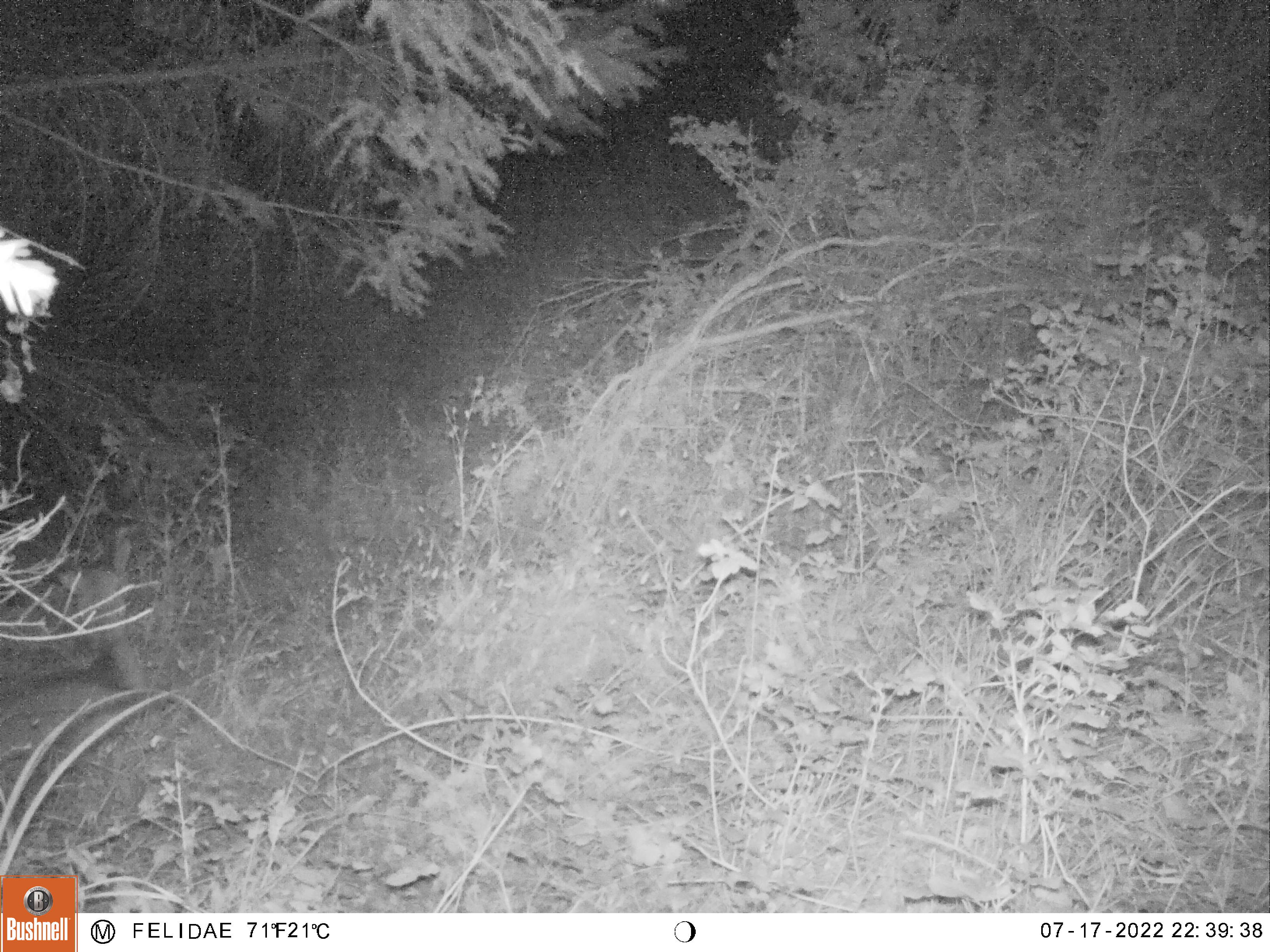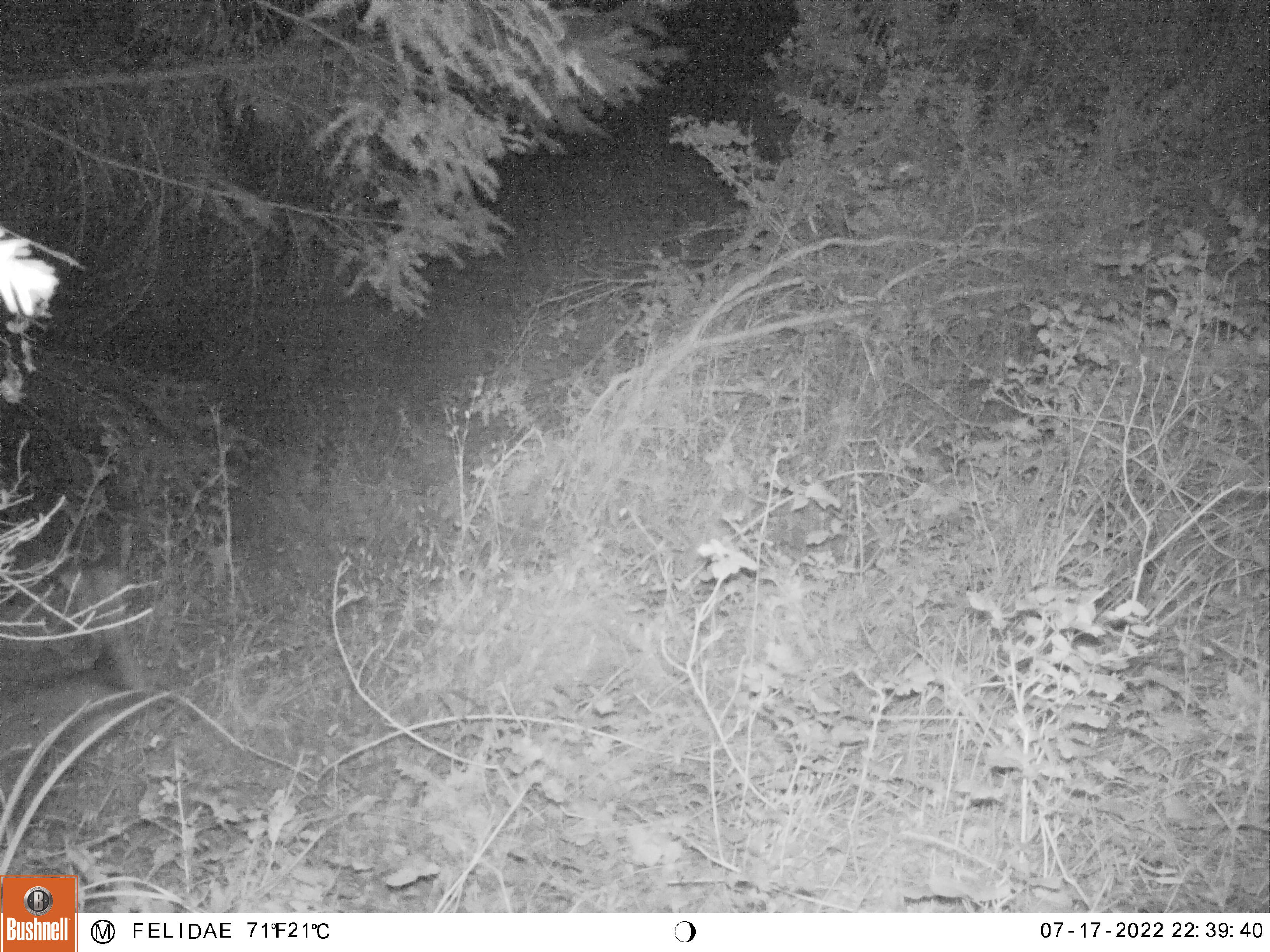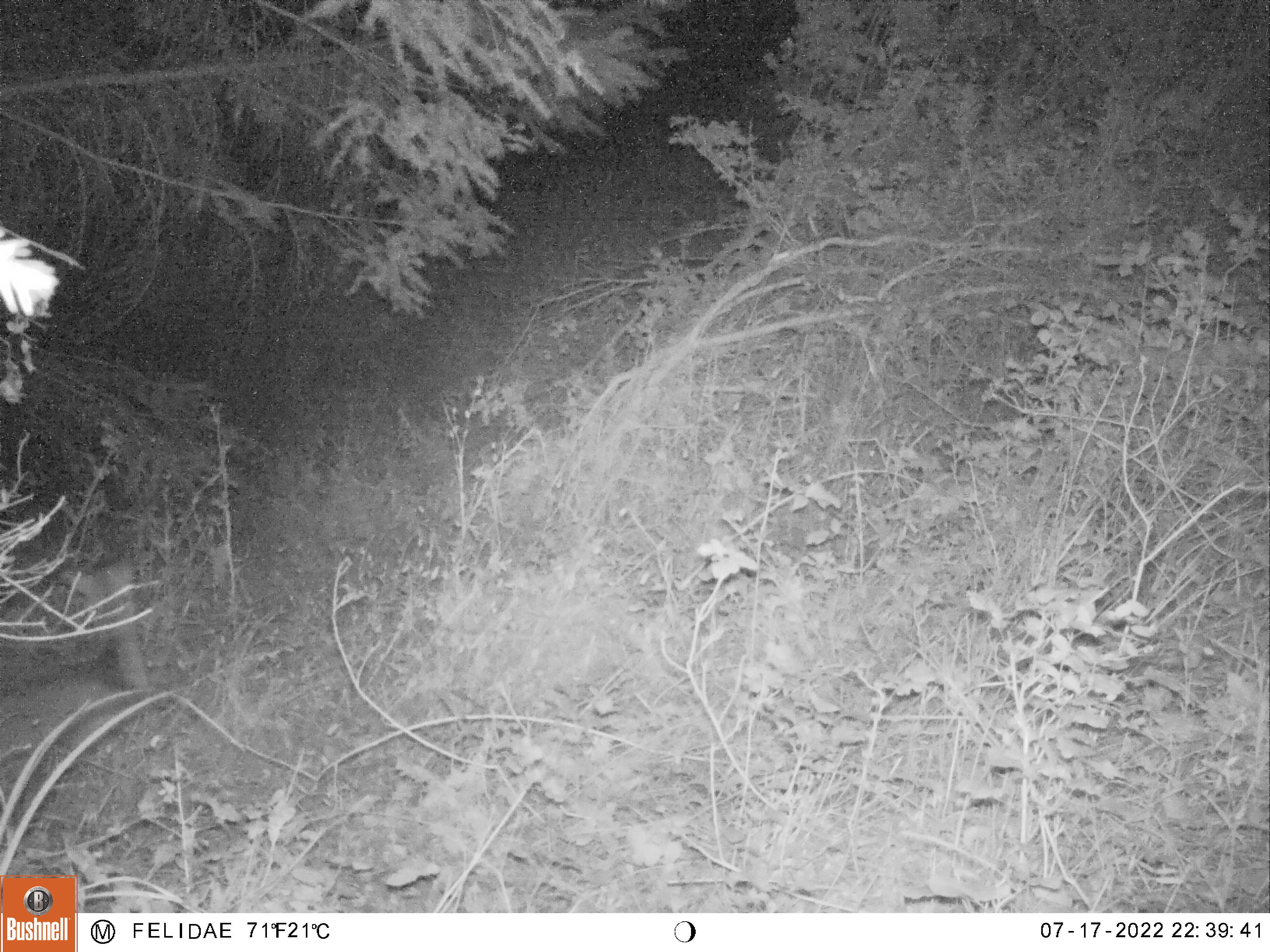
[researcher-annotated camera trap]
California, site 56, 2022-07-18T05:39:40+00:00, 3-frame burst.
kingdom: Animalia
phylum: Chordata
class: Mammalia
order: Artiodactyla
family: Cervidae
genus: Odocoileus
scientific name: Odocoileus hemionus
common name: mule deer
Mule deer (Odocoileus hemionus).